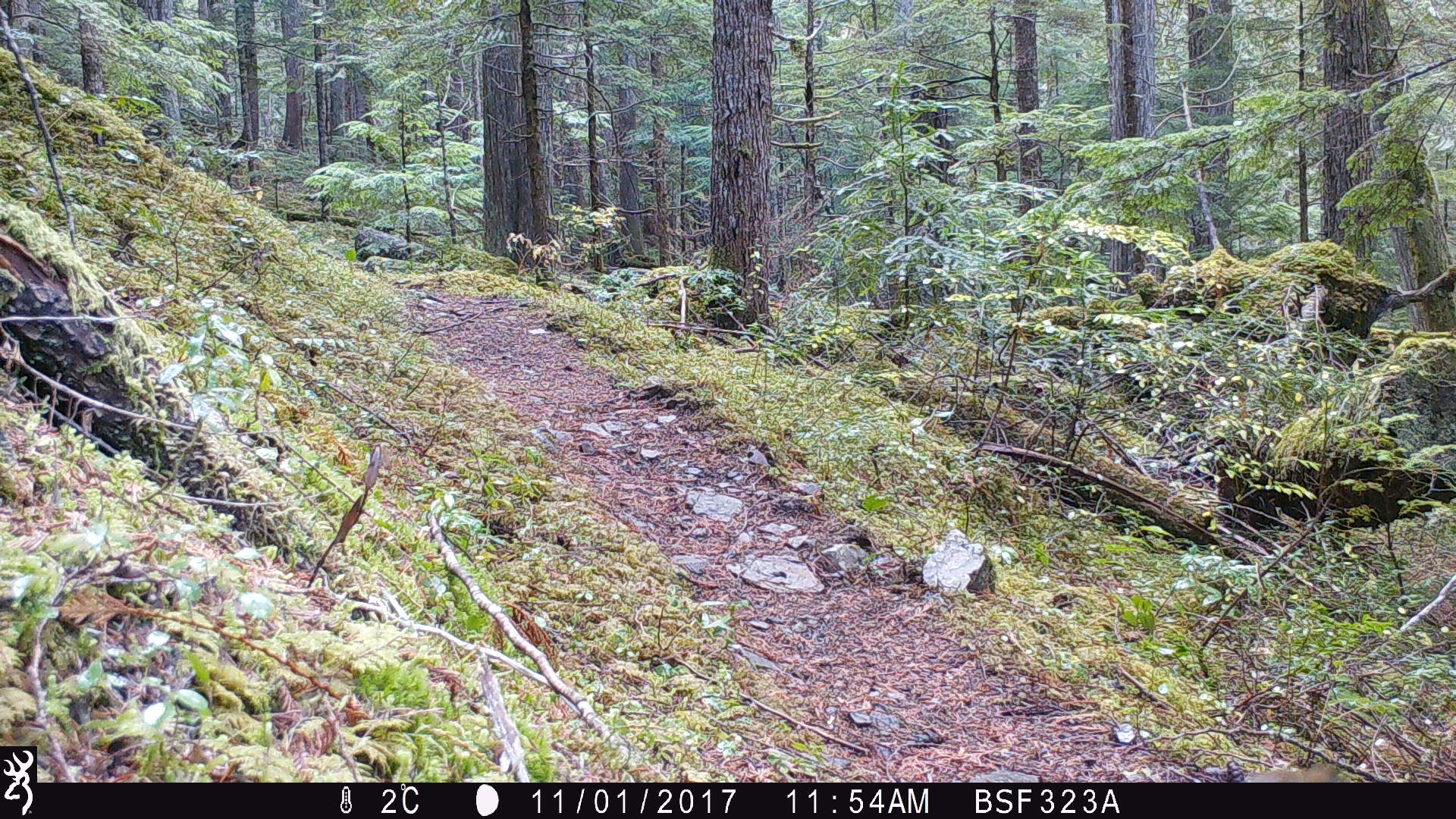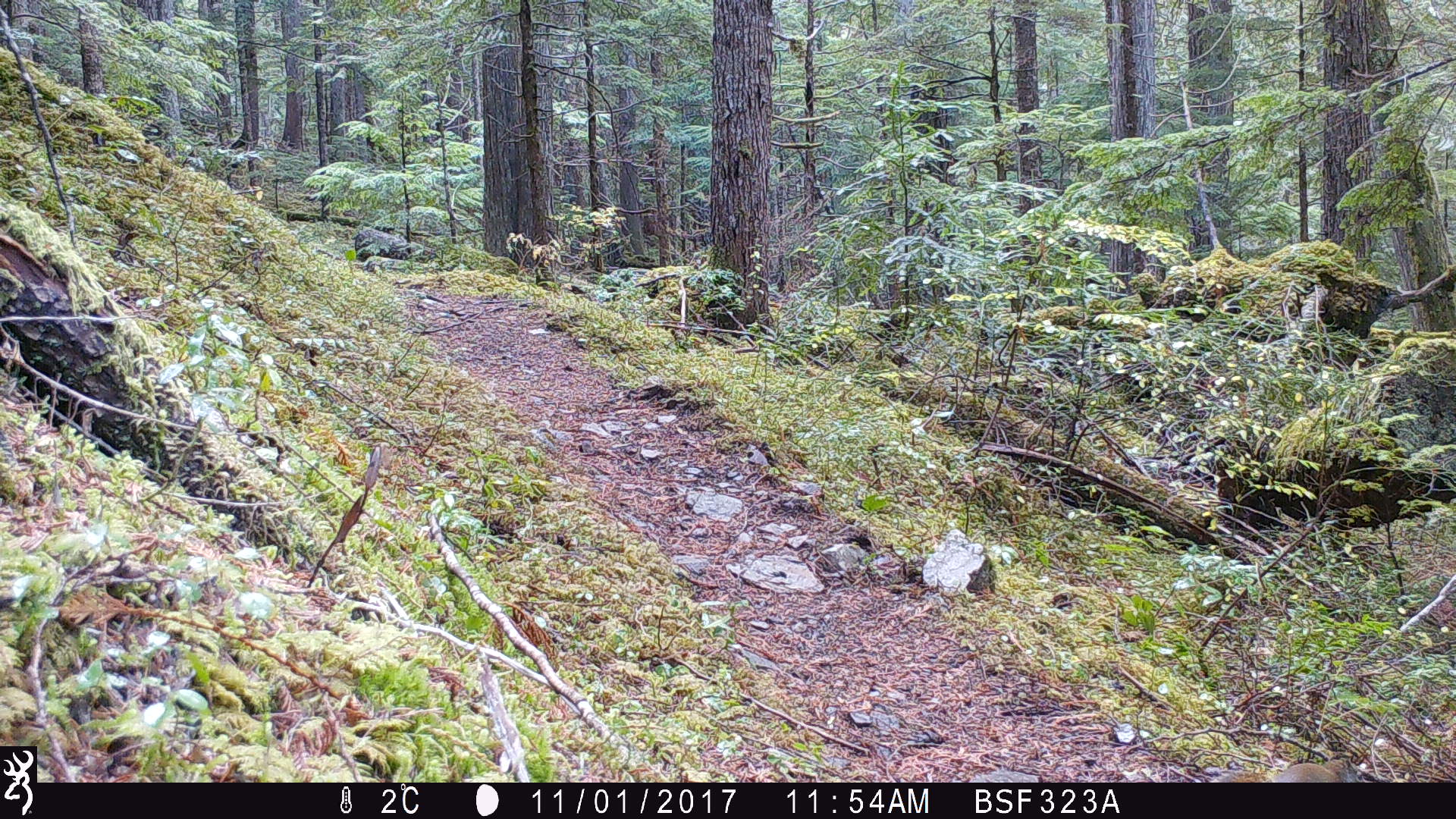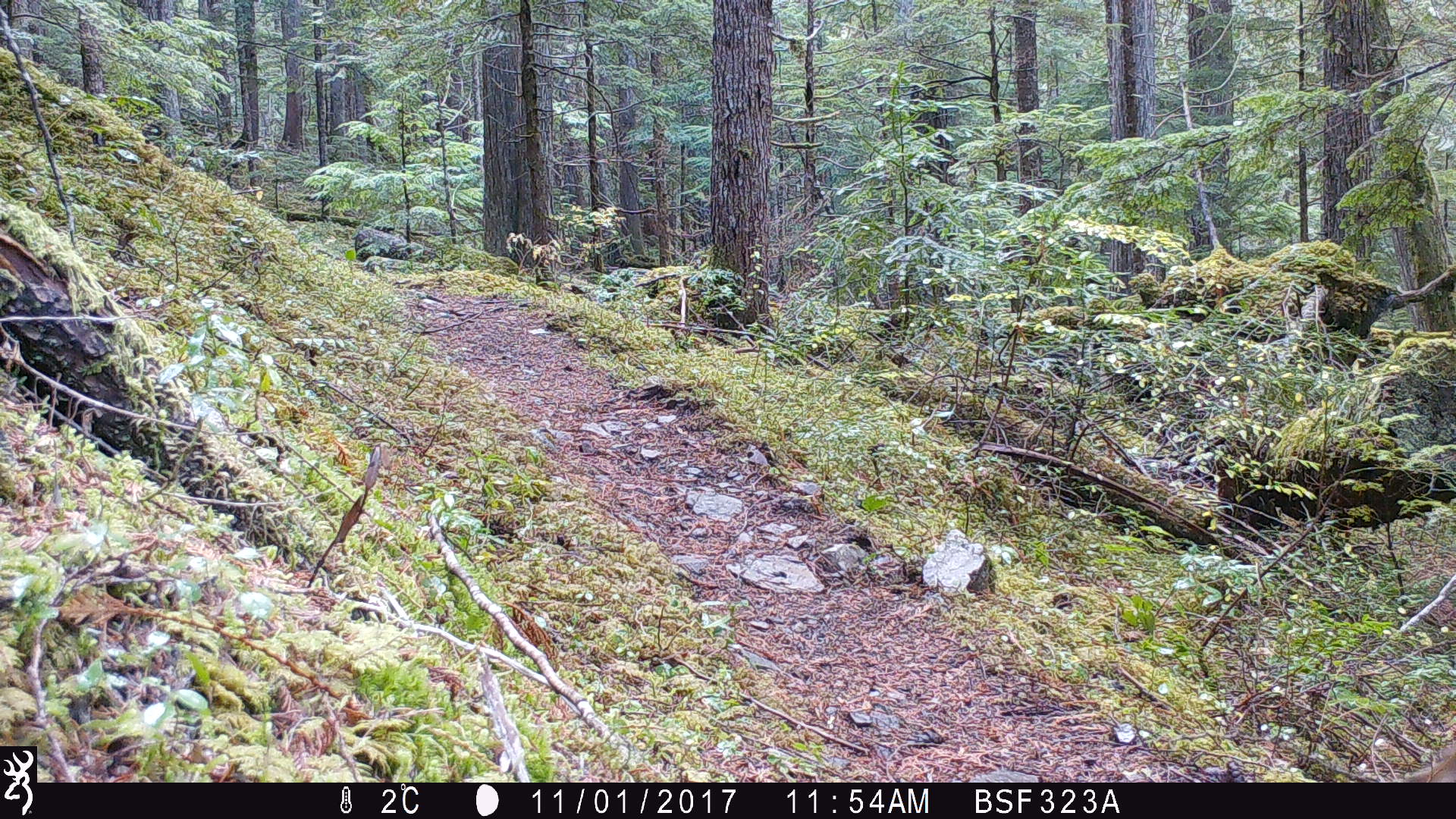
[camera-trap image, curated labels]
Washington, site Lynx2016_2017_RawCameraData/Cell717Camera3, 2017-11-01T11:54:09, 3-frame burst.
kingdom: Animalia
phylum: Chordata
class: Mammalia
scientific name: Mammalia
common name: small mammal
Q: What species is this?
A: Small mammal (Mammalia).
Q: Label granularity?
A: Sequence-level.